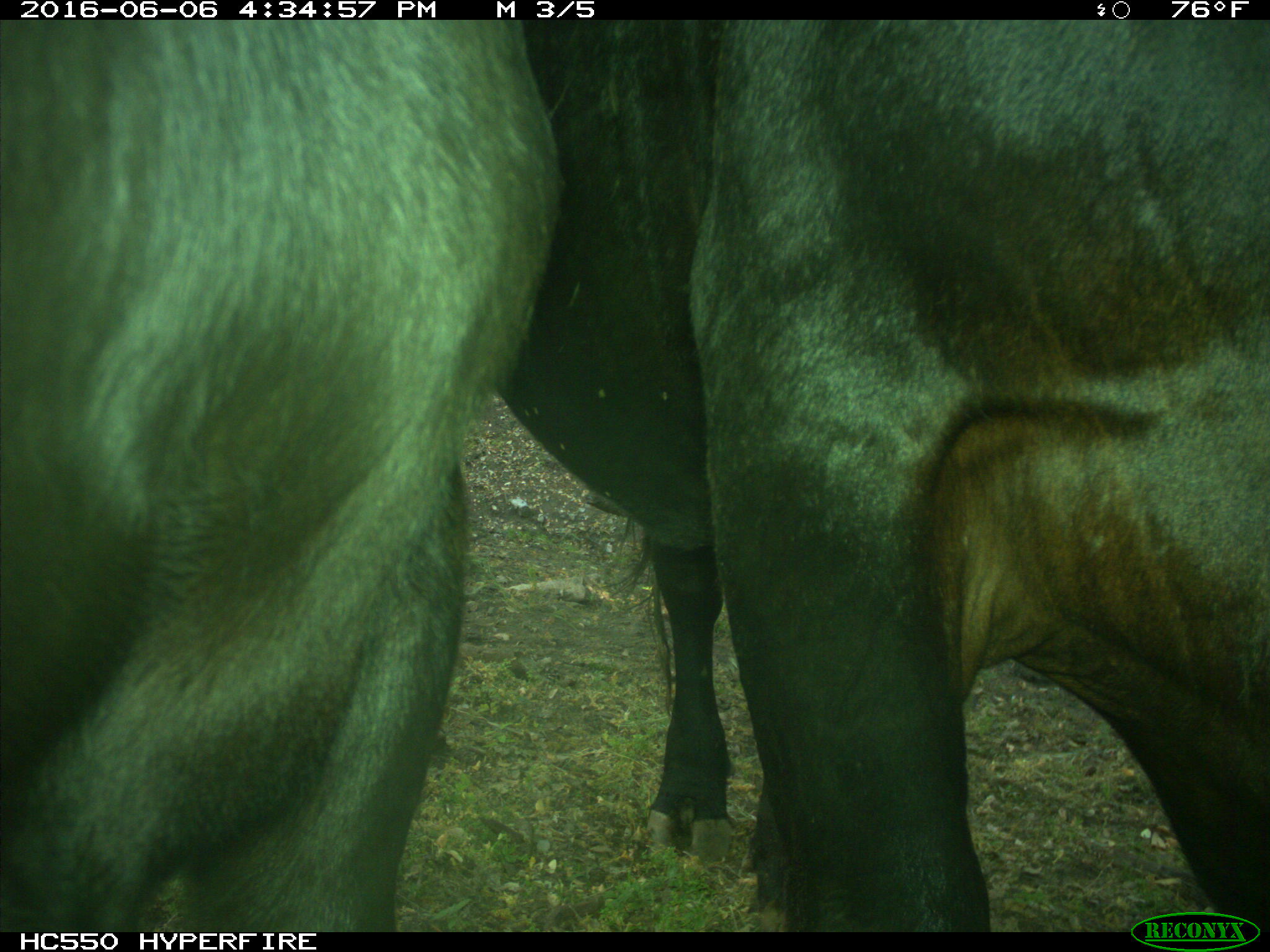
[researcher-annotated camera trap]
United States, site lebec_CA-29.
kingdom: Animalia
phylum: Chordata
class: Mammalia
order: Artiodactyla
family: Bovidae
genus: Bos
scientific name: Bos taurus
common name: domestic cow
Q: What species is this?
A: Bos taurus (domestic cow).